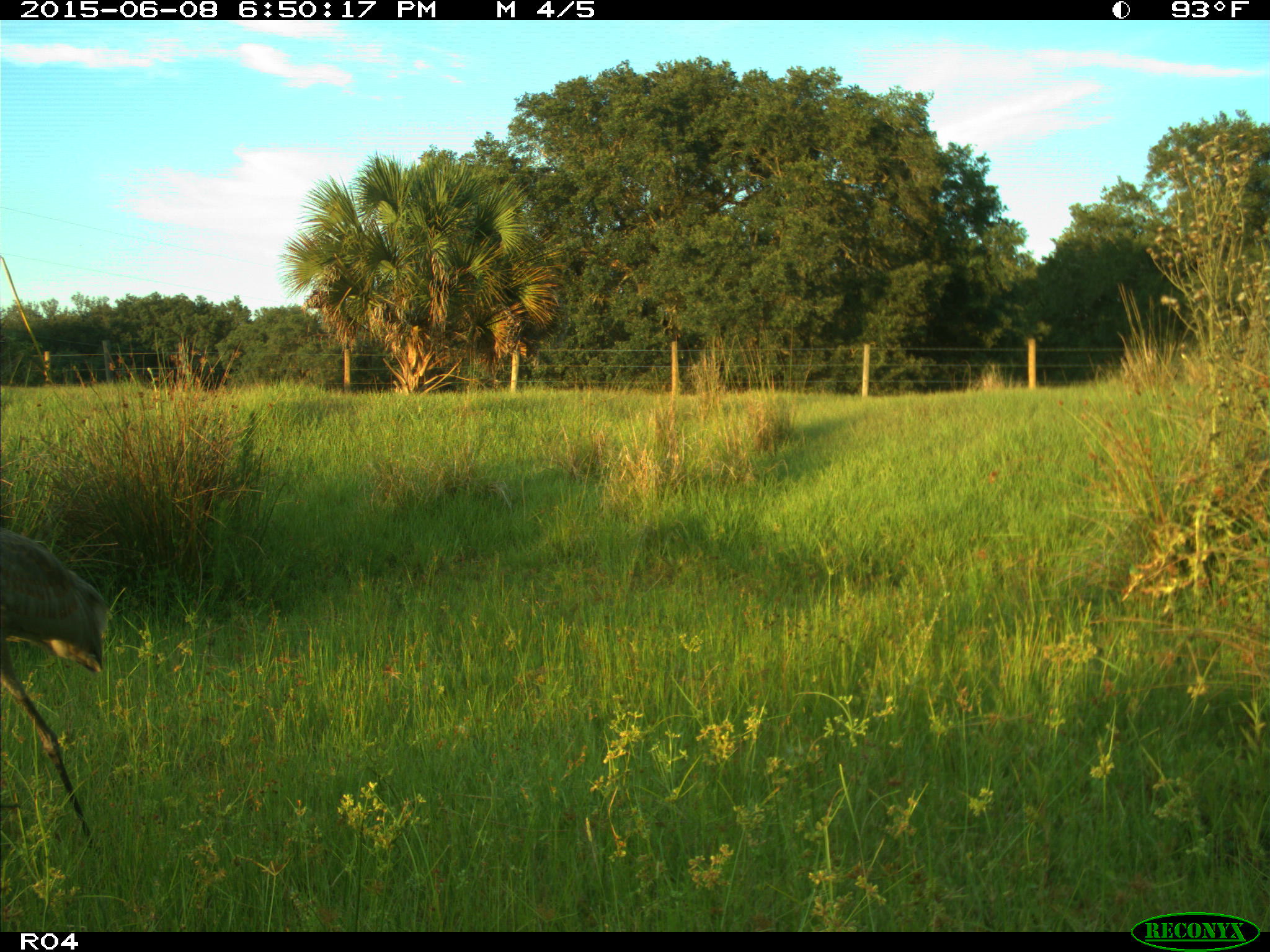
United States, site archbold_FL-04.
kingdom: Animalia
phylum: Chordata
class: Aves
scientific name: Aves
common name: birds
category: unidentified bird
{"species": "unidentified bird (birds) (Aves)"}